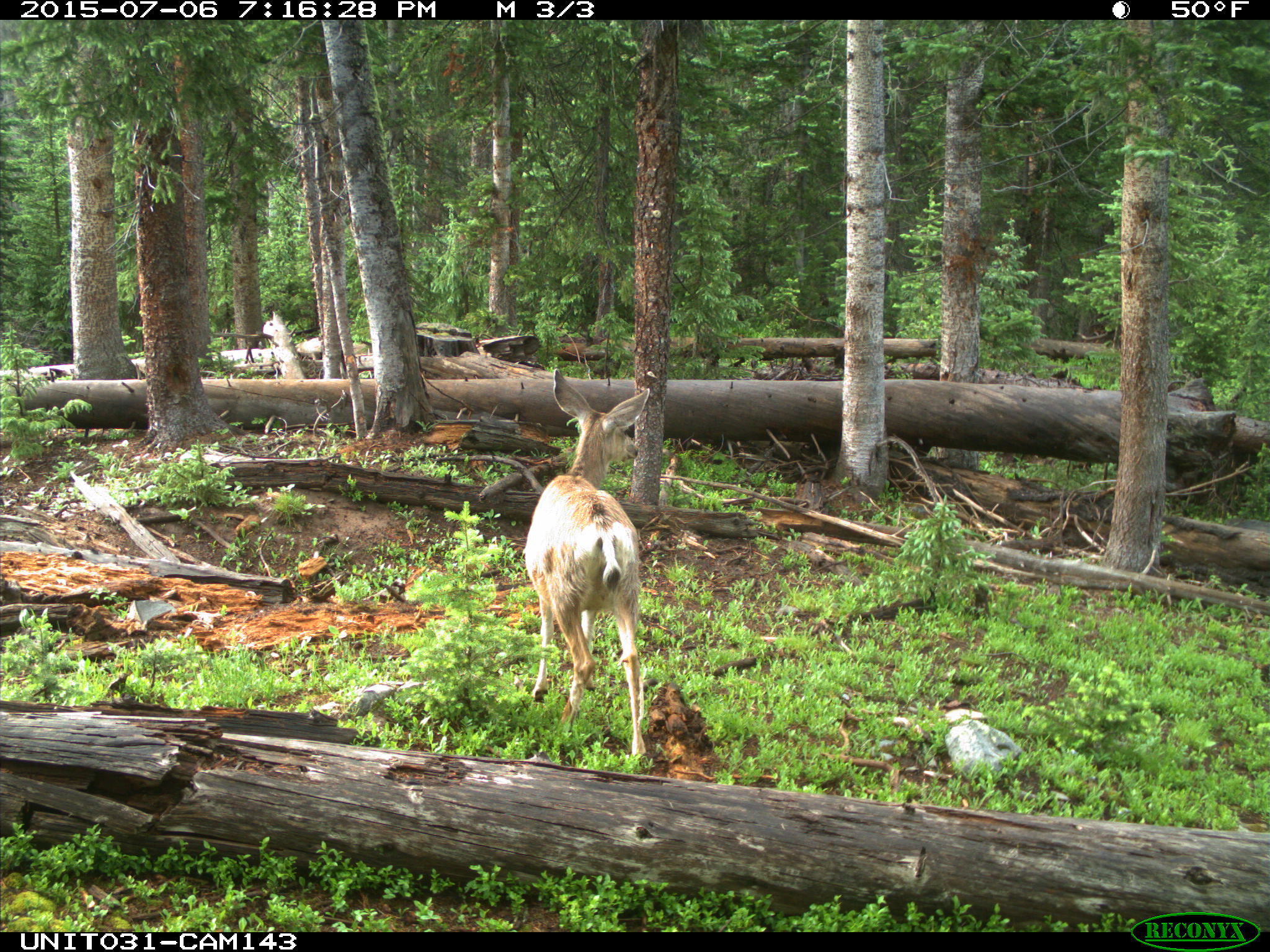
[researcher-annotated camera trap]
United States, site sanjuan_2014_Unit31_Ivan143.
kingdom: Animalia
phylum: Chordata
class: Mammalia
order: Artiodactyla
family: Cervidae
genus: Odocoileus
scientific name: Odocoileus hemionus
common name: mule deer